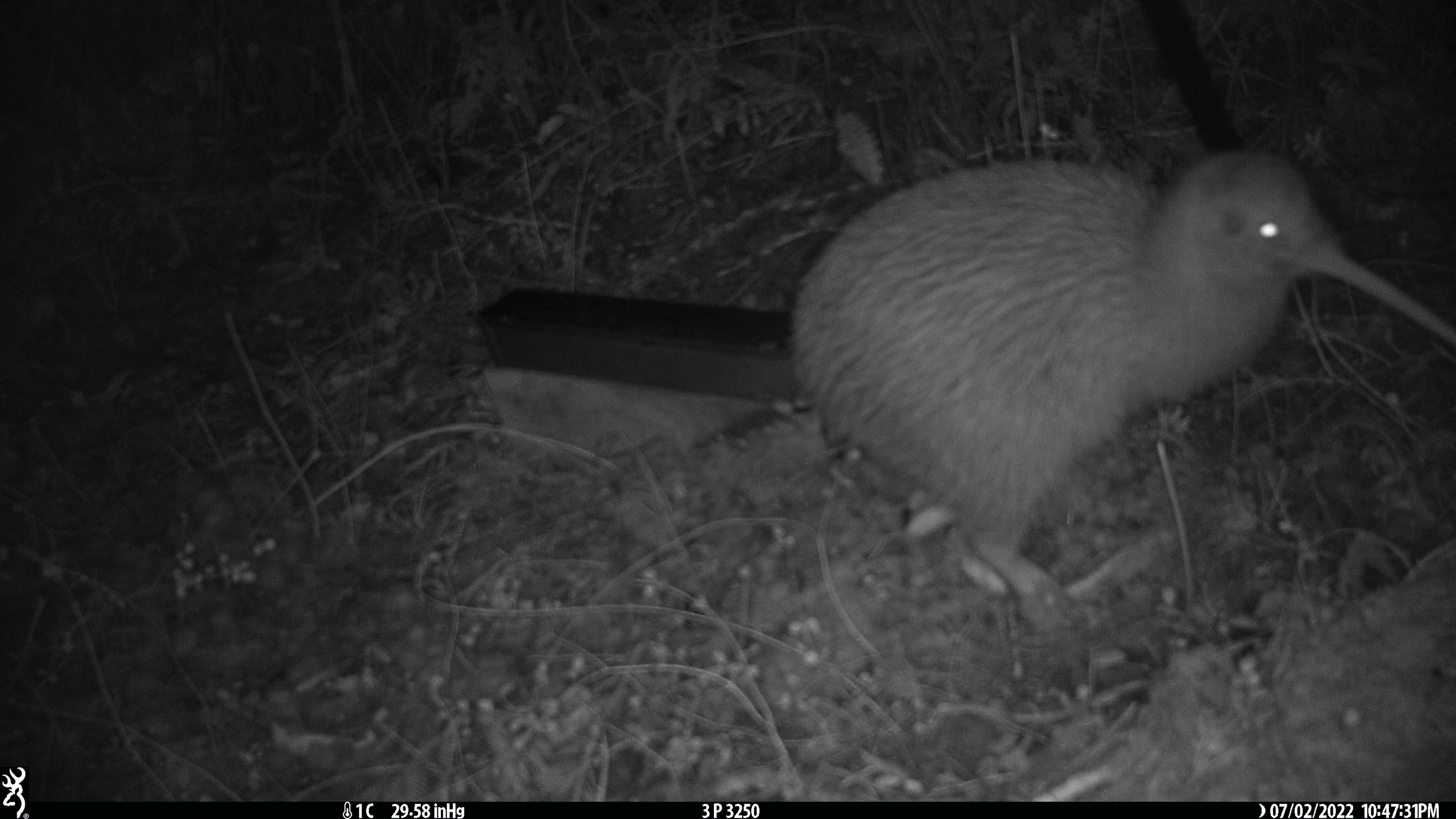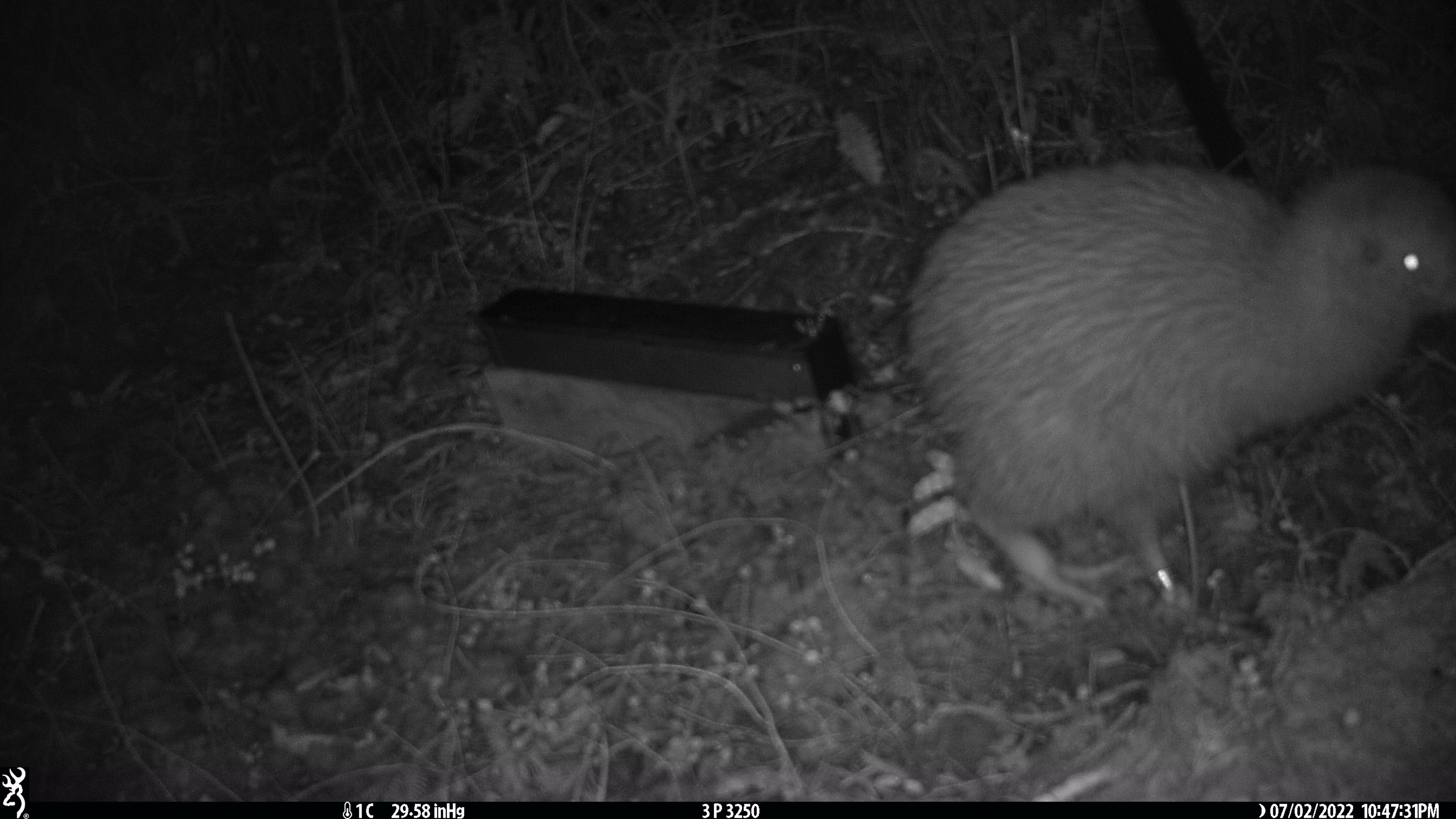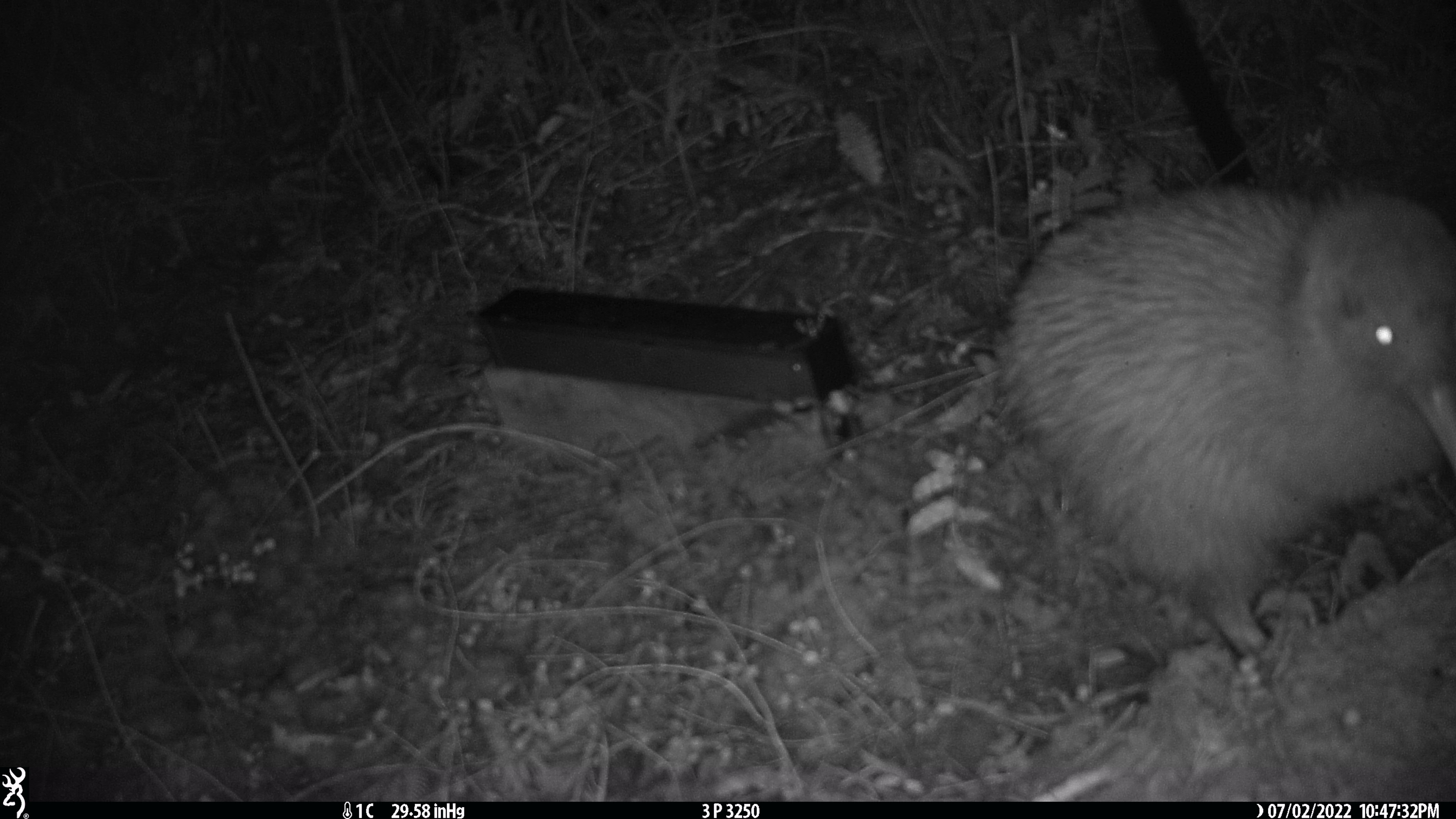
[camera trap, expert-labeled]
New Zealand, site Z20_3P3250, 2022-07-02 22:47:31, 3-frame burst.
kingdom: Animalia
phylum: Chordata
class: Aves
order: Apterygiformes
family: Apterygidae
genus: Apteryx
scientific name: Apteryx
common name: kiwi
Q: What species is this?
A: Kiwi (Apteryx).